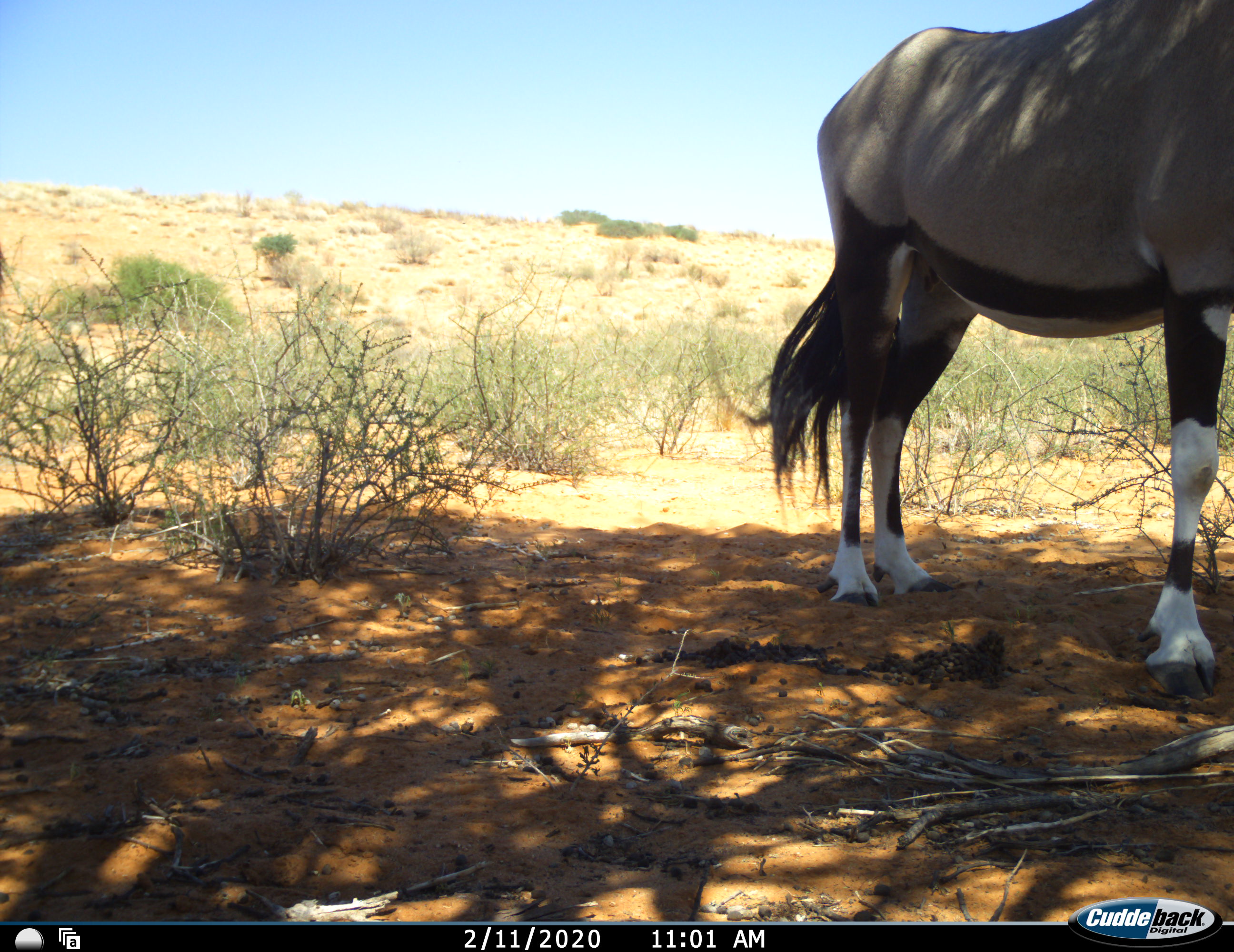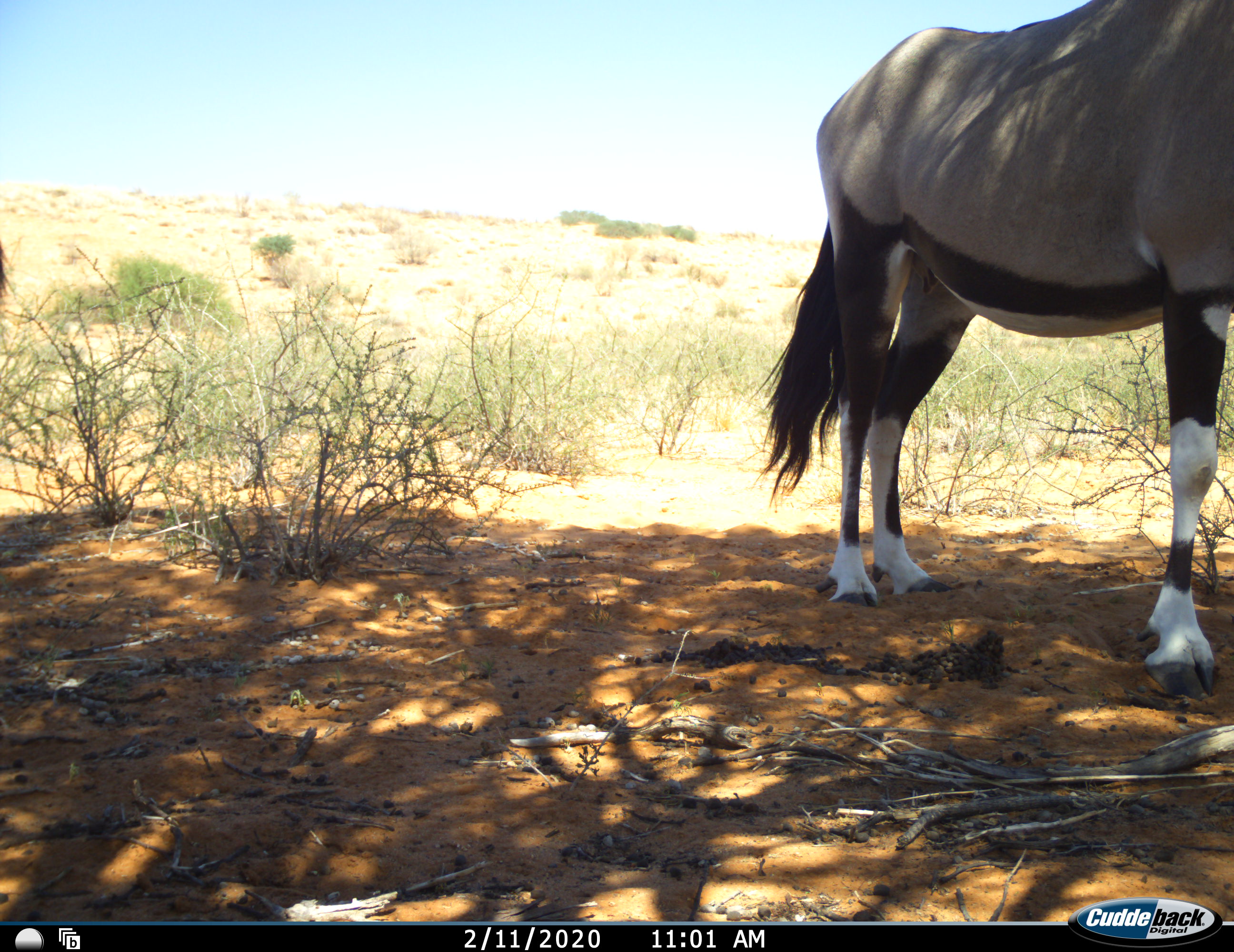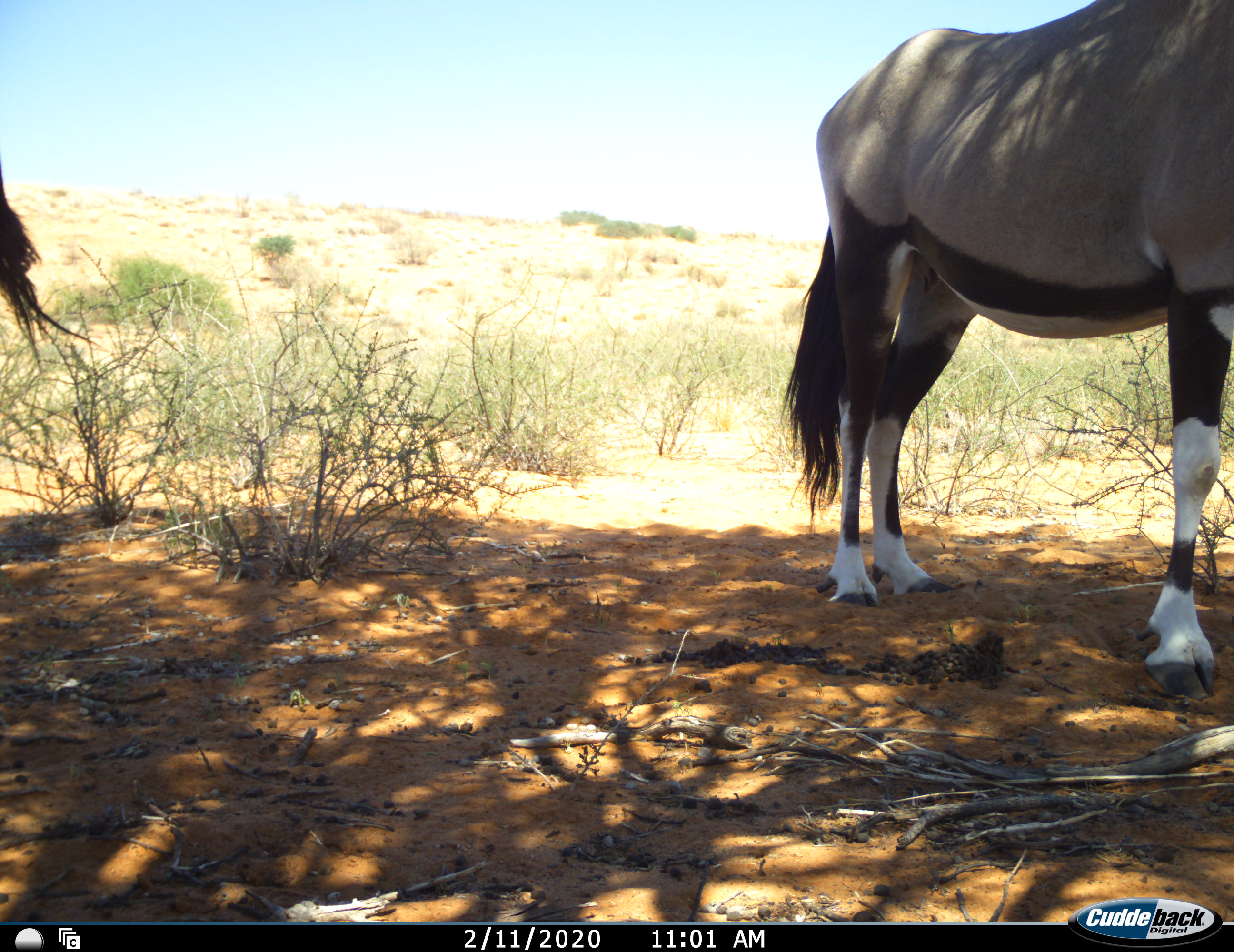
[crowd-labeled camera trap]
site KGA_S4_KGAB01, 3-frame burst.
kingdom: Animalia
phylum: Chordata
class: Mammalia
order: Artiodactyla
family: Bovidae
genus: Oryx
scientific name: Oryx gazella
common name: gemsbok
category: oryx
Oryx (gemsbok) (Oryx gazella), count 2. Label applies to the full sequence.